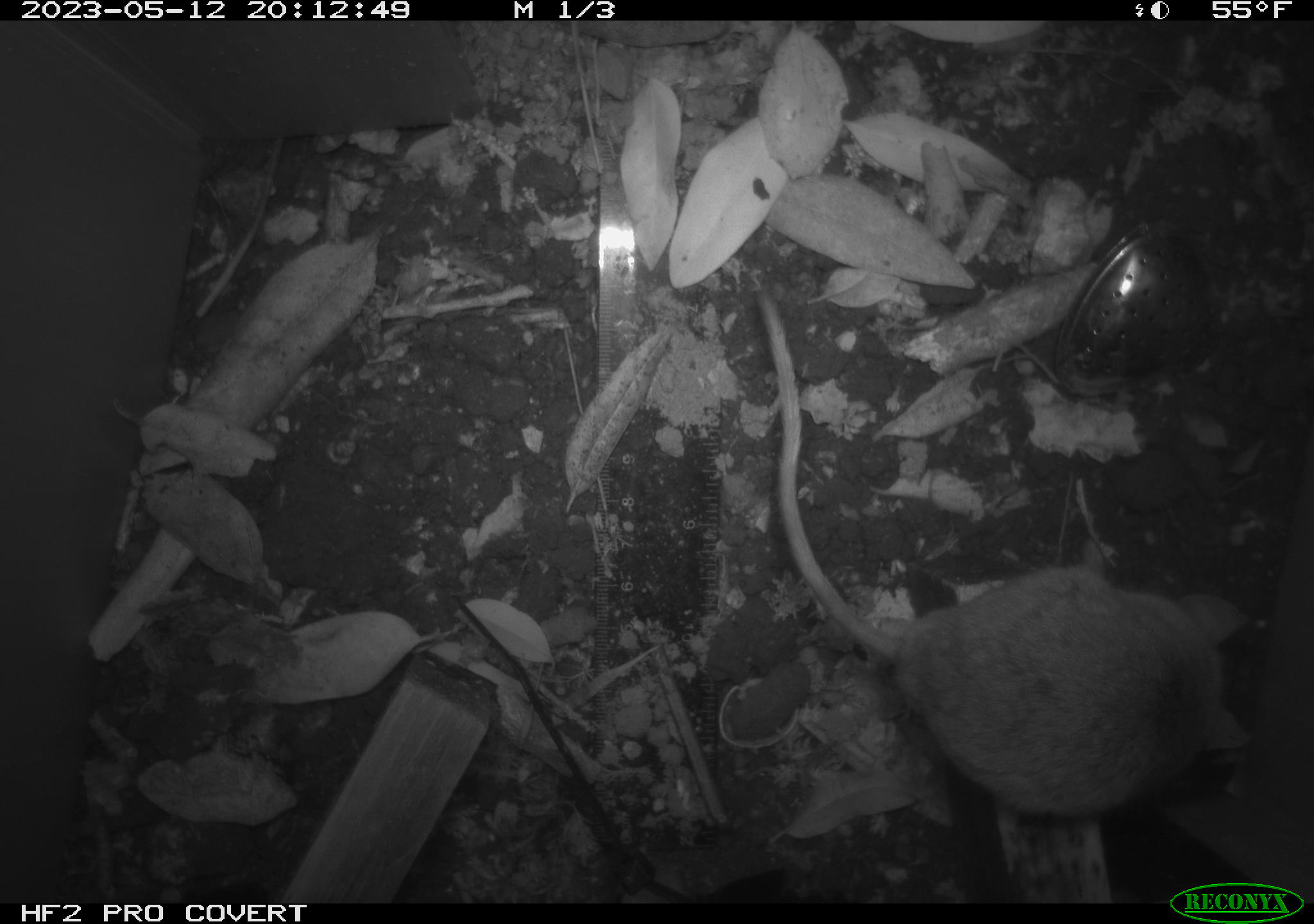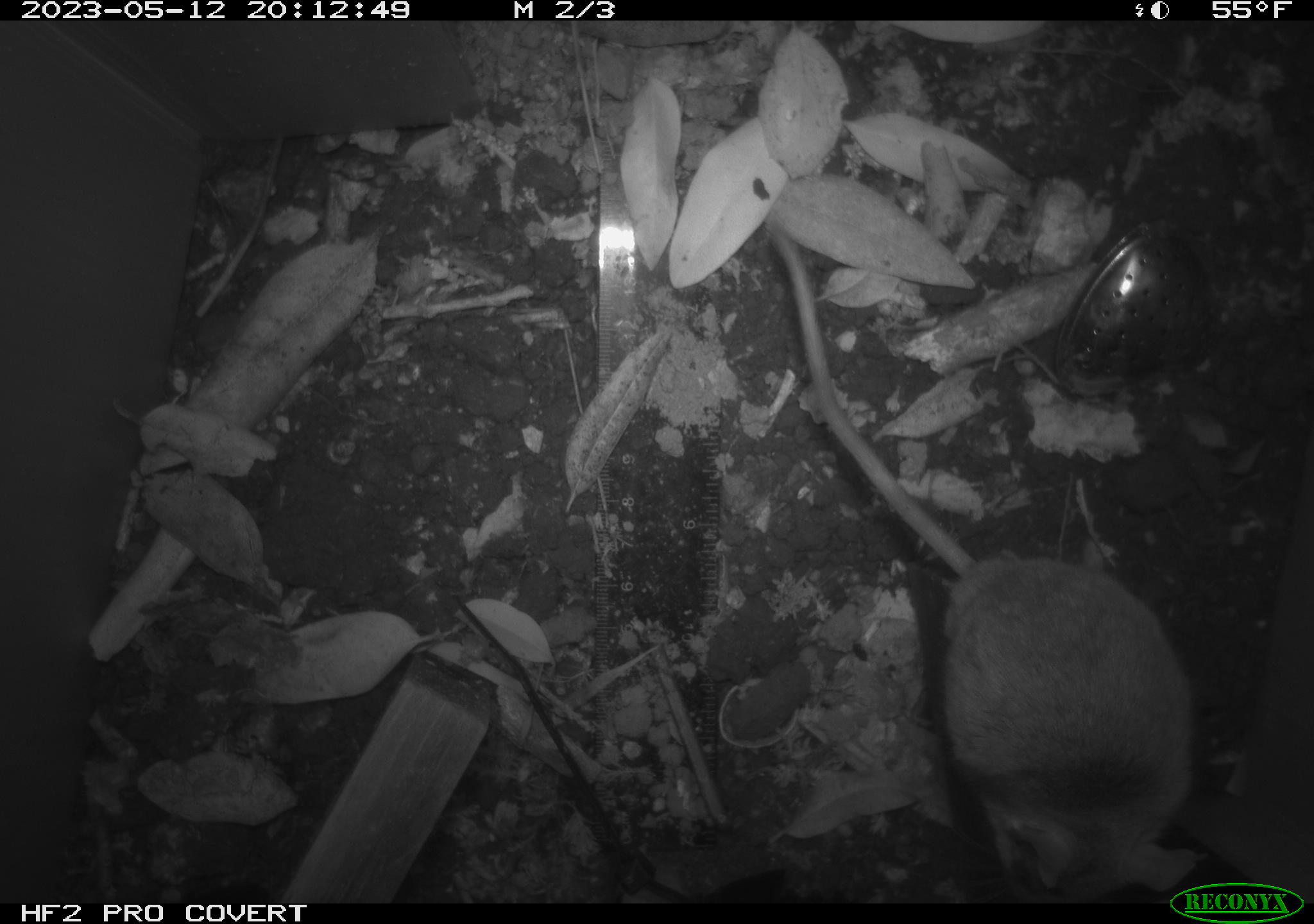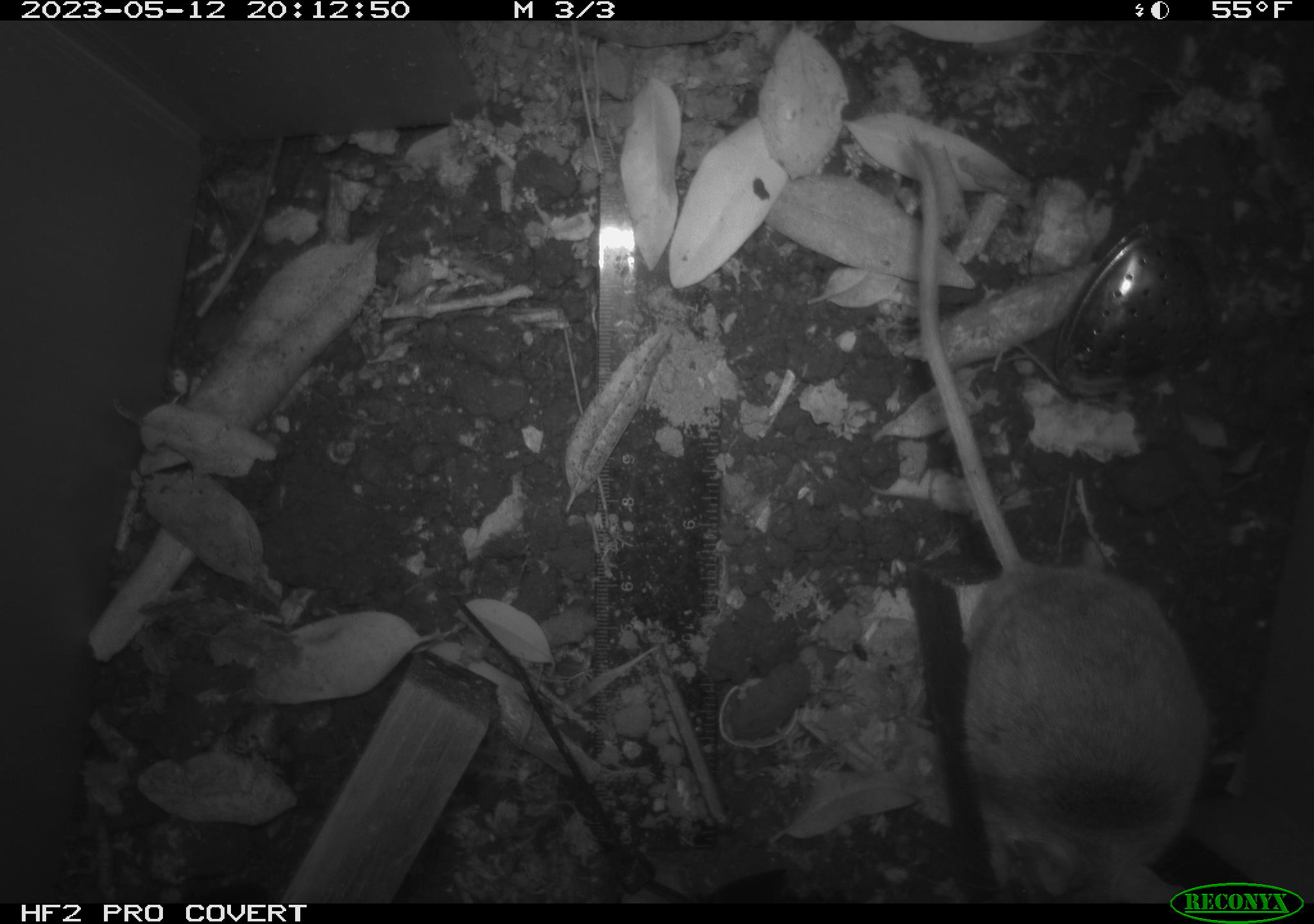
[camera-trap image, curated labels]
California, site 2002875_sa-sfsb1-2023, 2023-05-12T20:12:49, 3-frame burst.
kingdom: Animalia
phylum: Chordata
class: Mammalia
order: Rodentia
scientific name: Rodentia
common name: mouse species